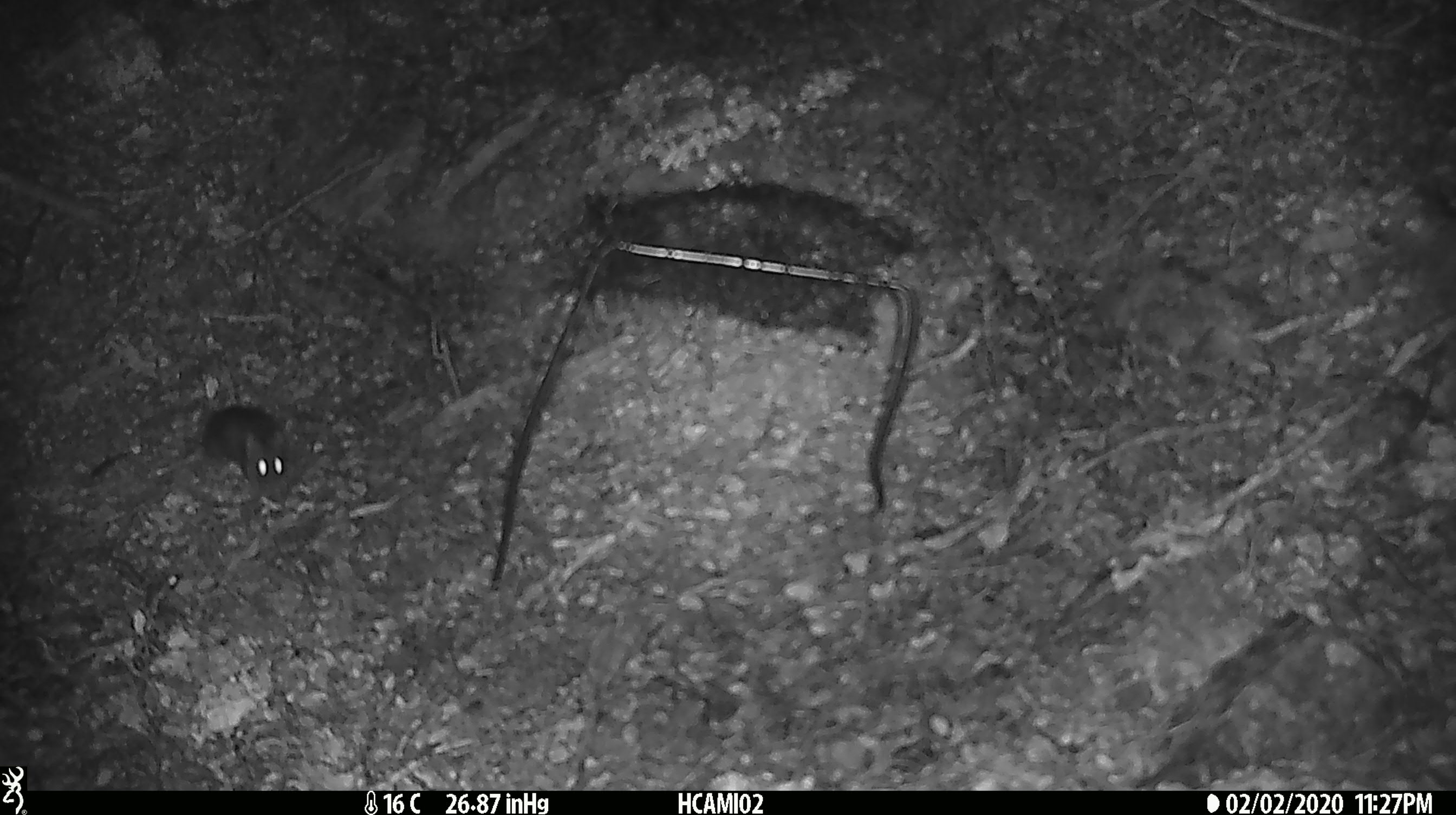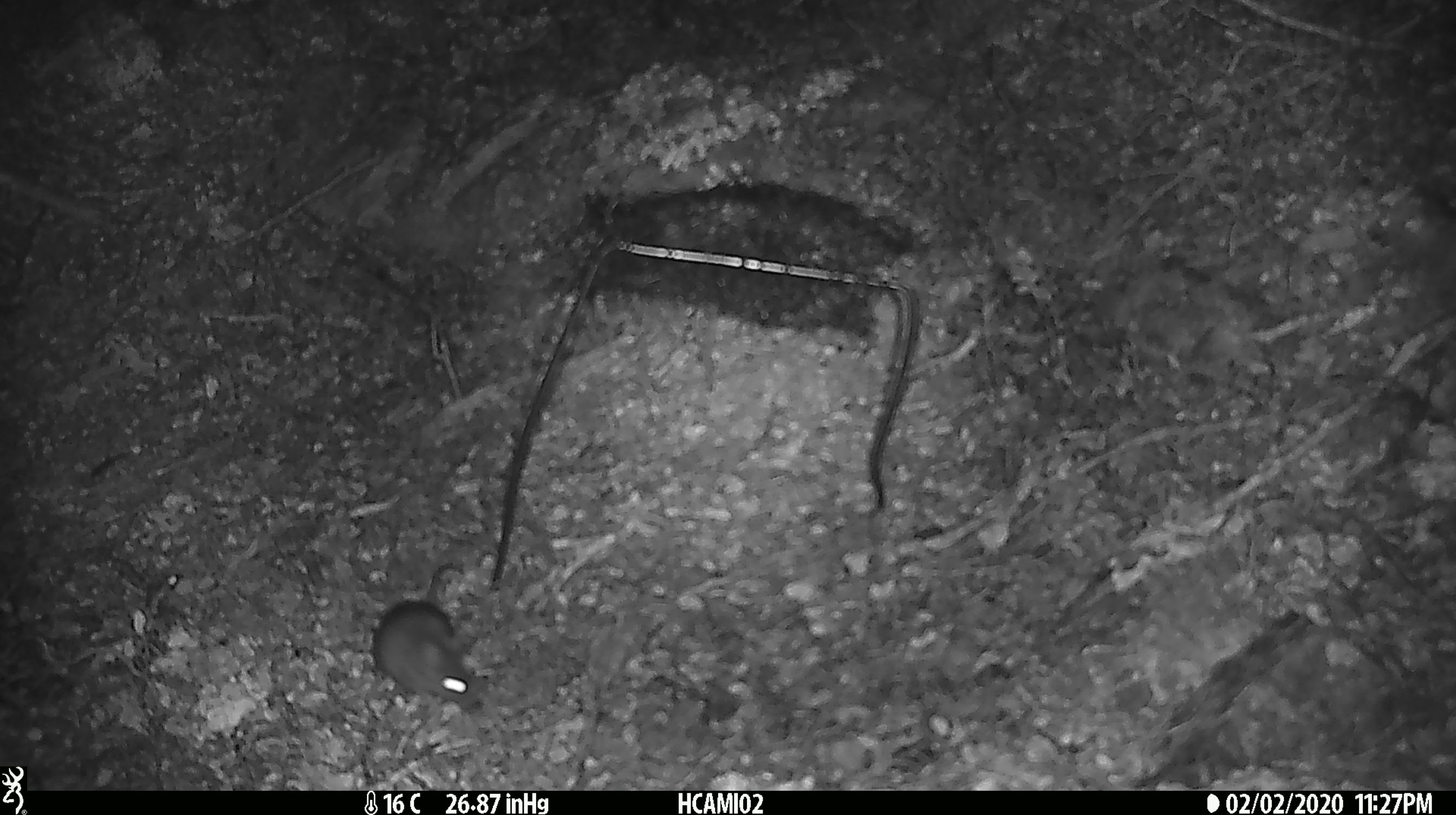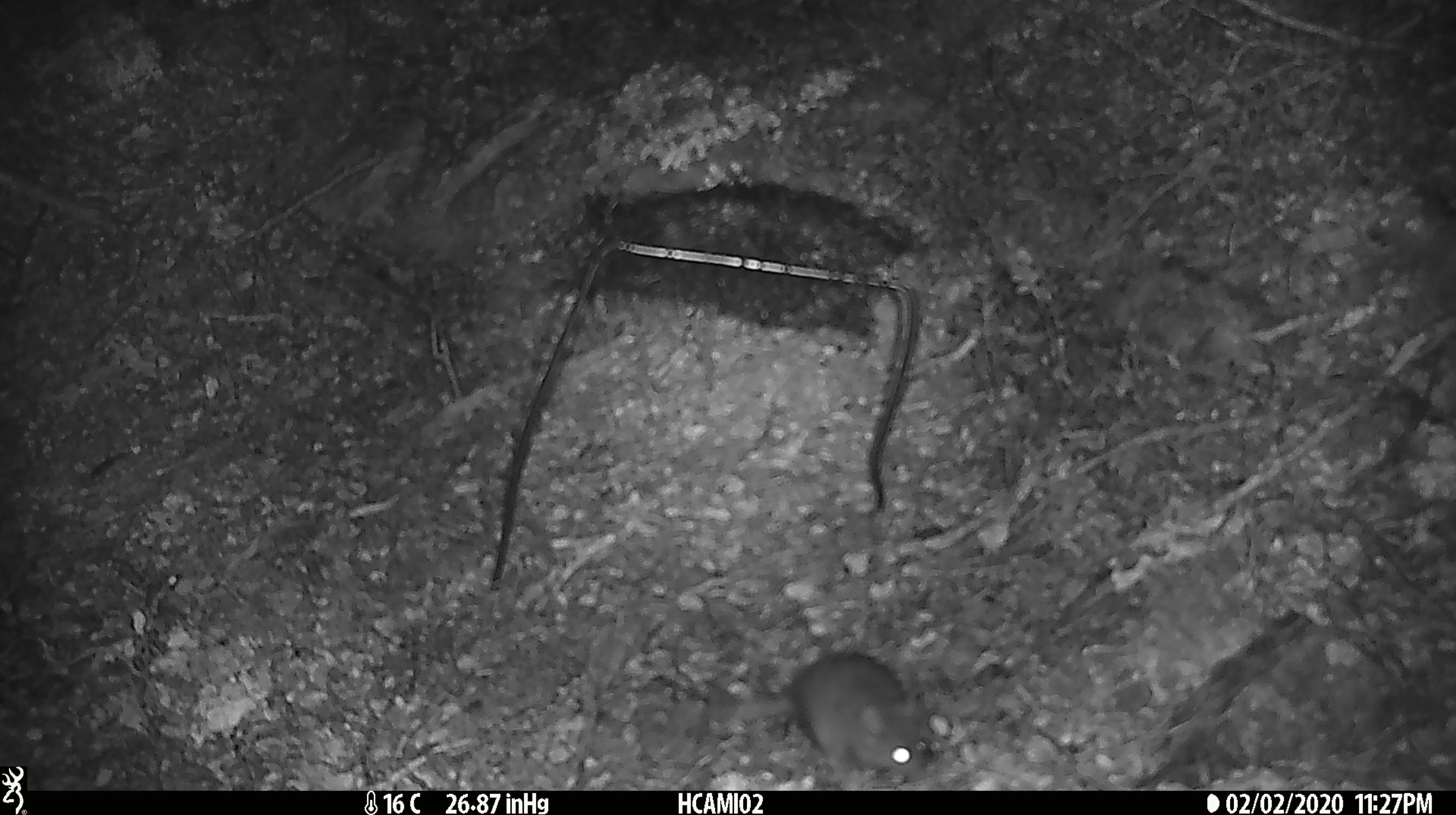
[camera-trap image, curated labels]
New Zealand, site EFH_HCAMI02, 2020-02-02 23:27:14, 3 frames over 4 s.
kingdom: Animalia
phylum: Chordata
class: Mammalia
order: Rodentia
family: Muridae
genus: Mus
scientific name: Mus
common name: mouse